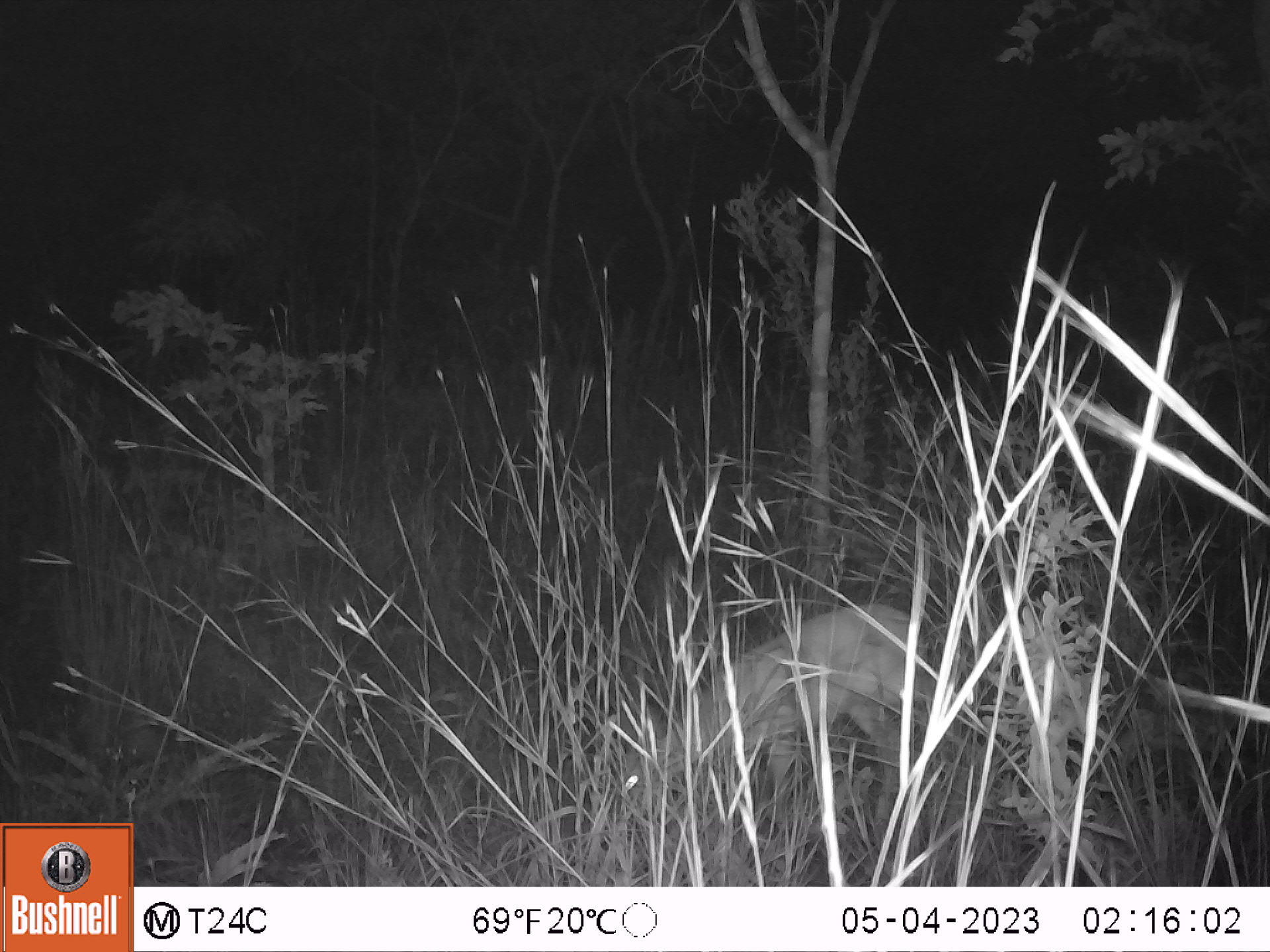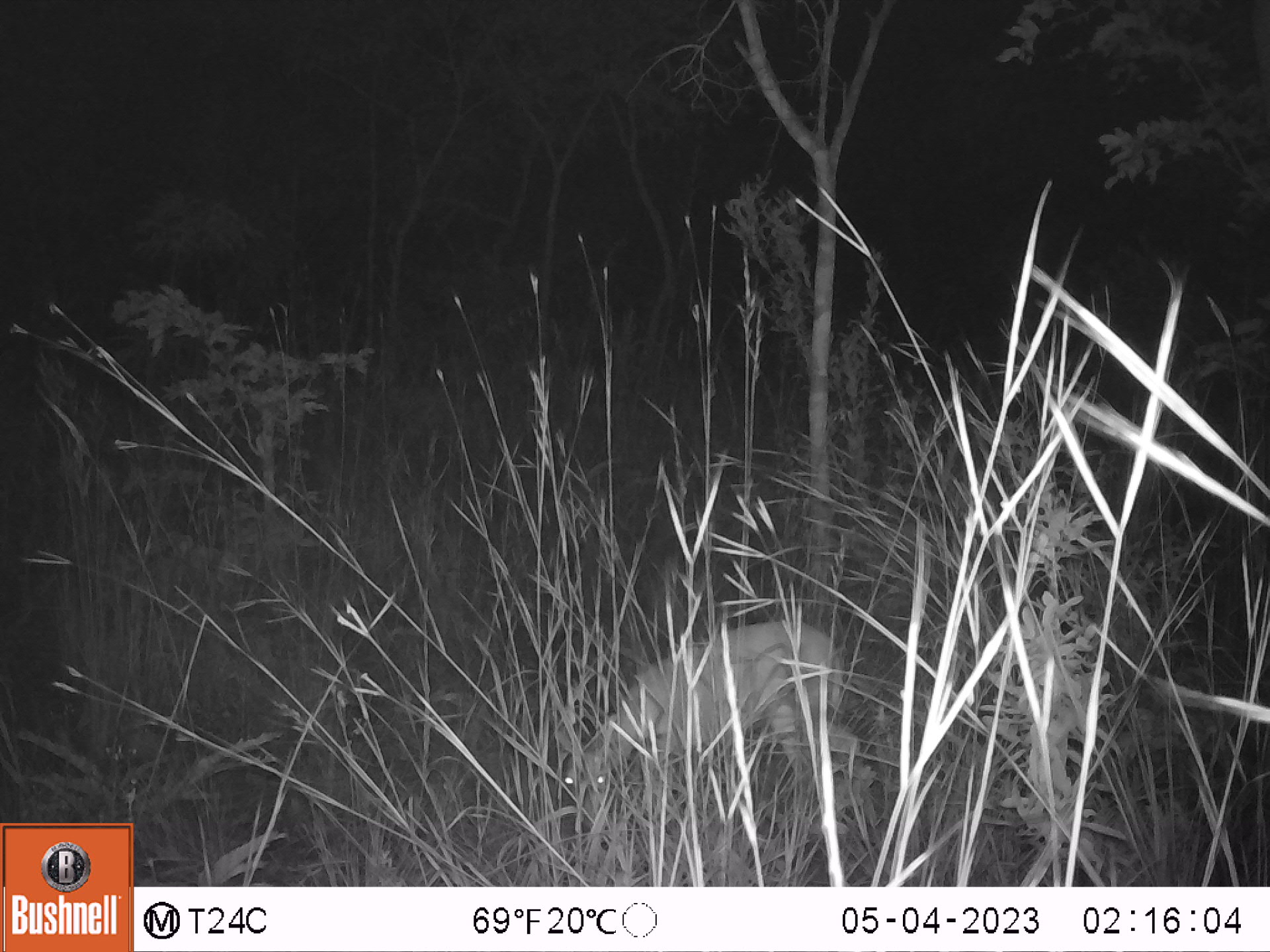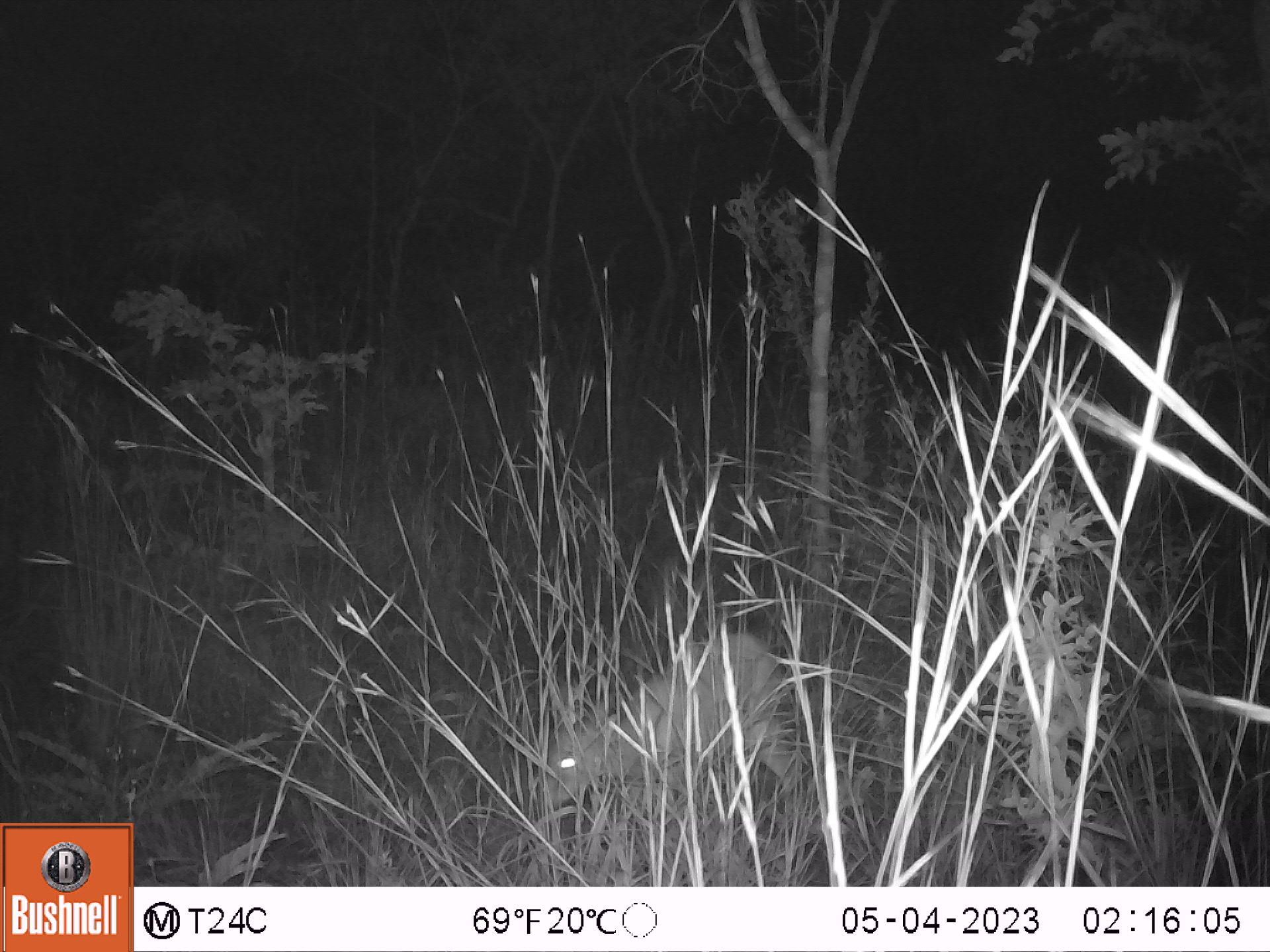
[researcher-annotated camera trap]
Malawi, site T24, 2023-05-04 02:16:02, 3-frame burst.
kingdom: Animalia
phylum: Chordata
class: Mammalia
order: Artiodactyla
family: Bovidae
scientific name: Antilopinae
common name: small antelope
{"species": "small antelope (Antilopinae)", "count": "1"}